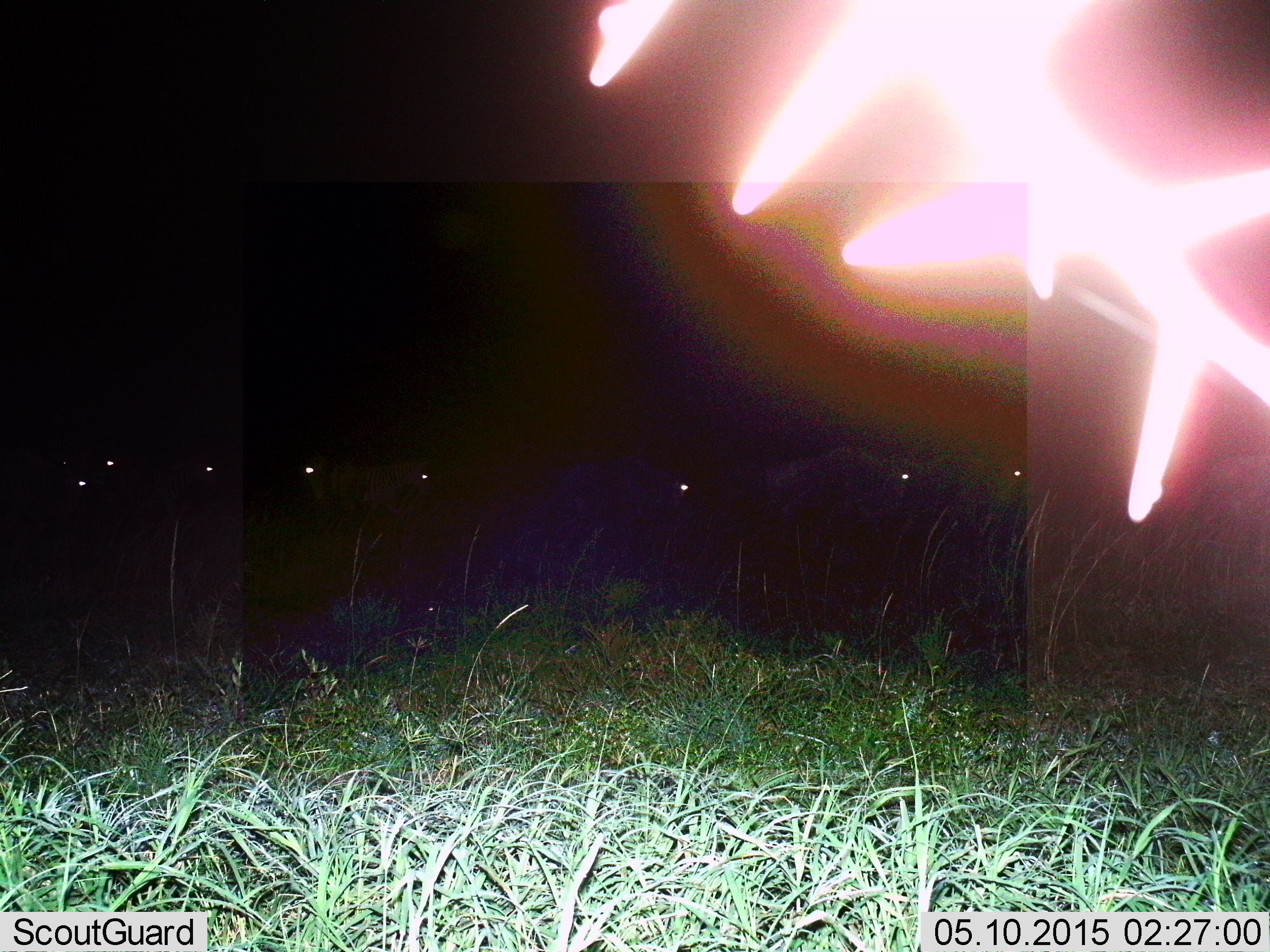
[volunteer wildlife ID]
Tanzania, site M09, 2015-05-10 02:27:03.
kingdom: Animalia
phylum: Chordata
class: Mammalia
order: Artiodactyla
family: Bovidae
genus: Connochaetes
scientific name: Connochaetes taurinus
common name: blue wildebeest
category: wildebeest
Wildebeest (blue wildebeest) (Connochaetes taurinus), count 7. Behavior (volunteer vote fractions): standing 42%, resting 0%, moving 58%, interacting 0%. Young present (vote fraction): 0%. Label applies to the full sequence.